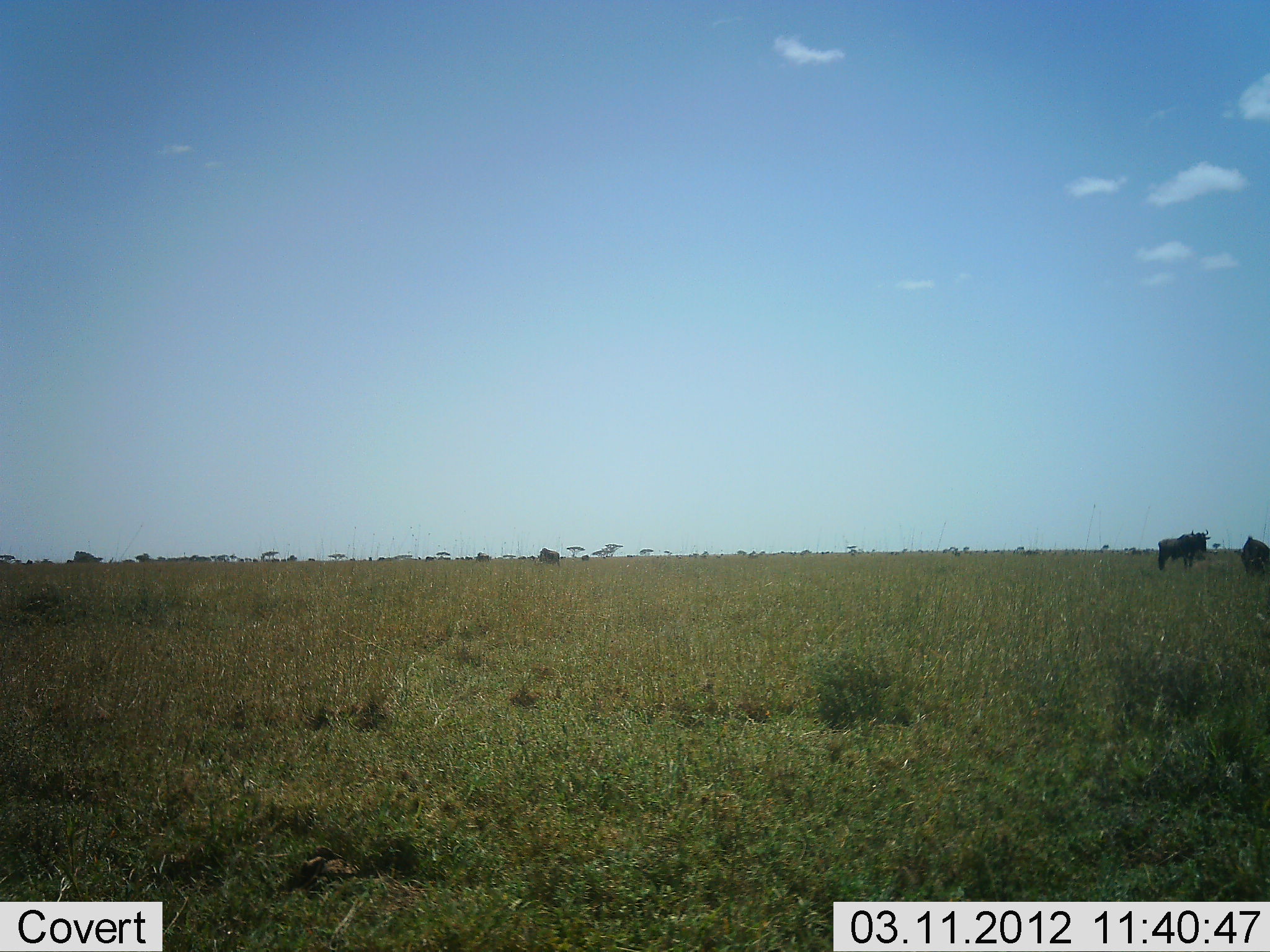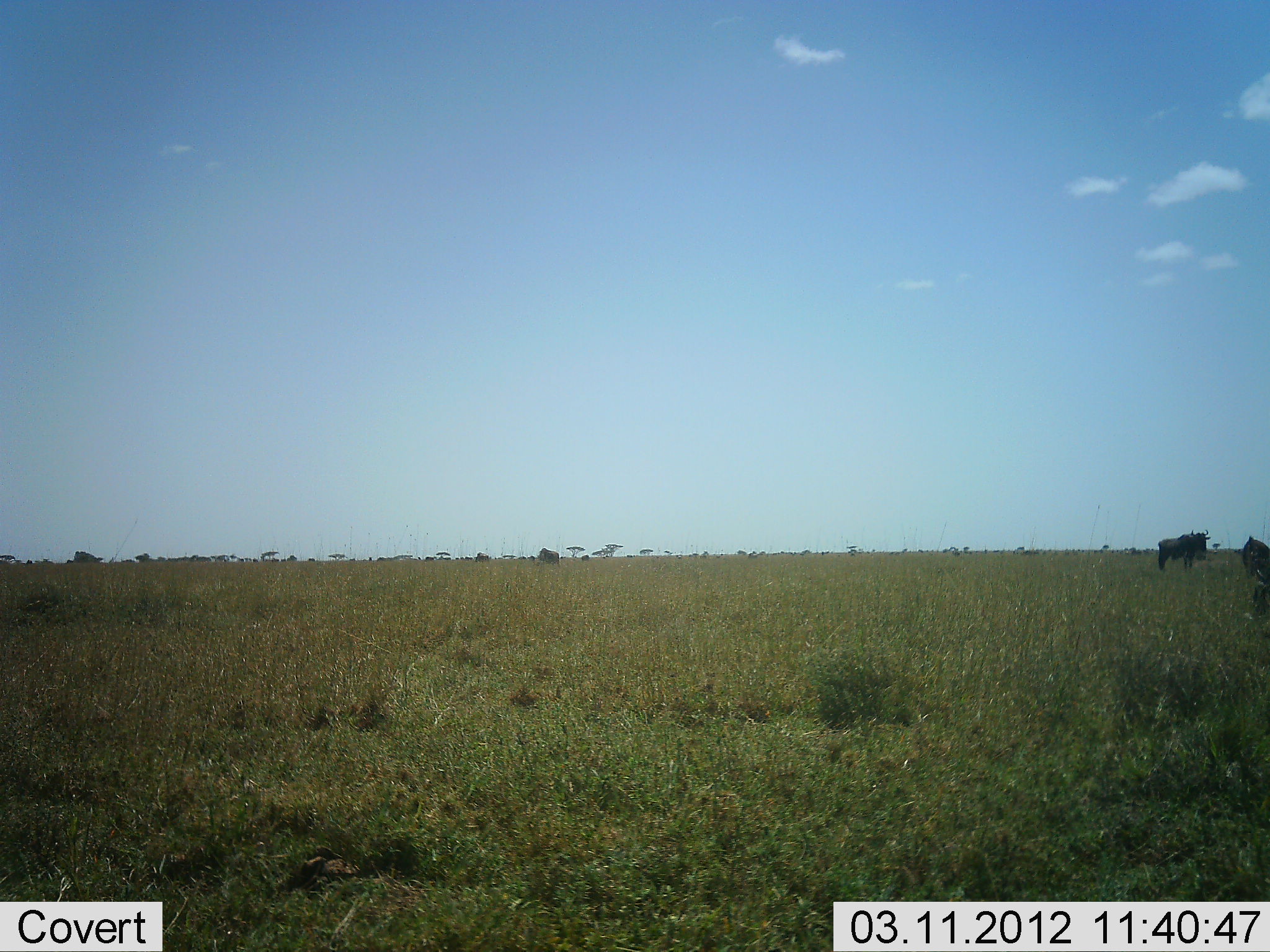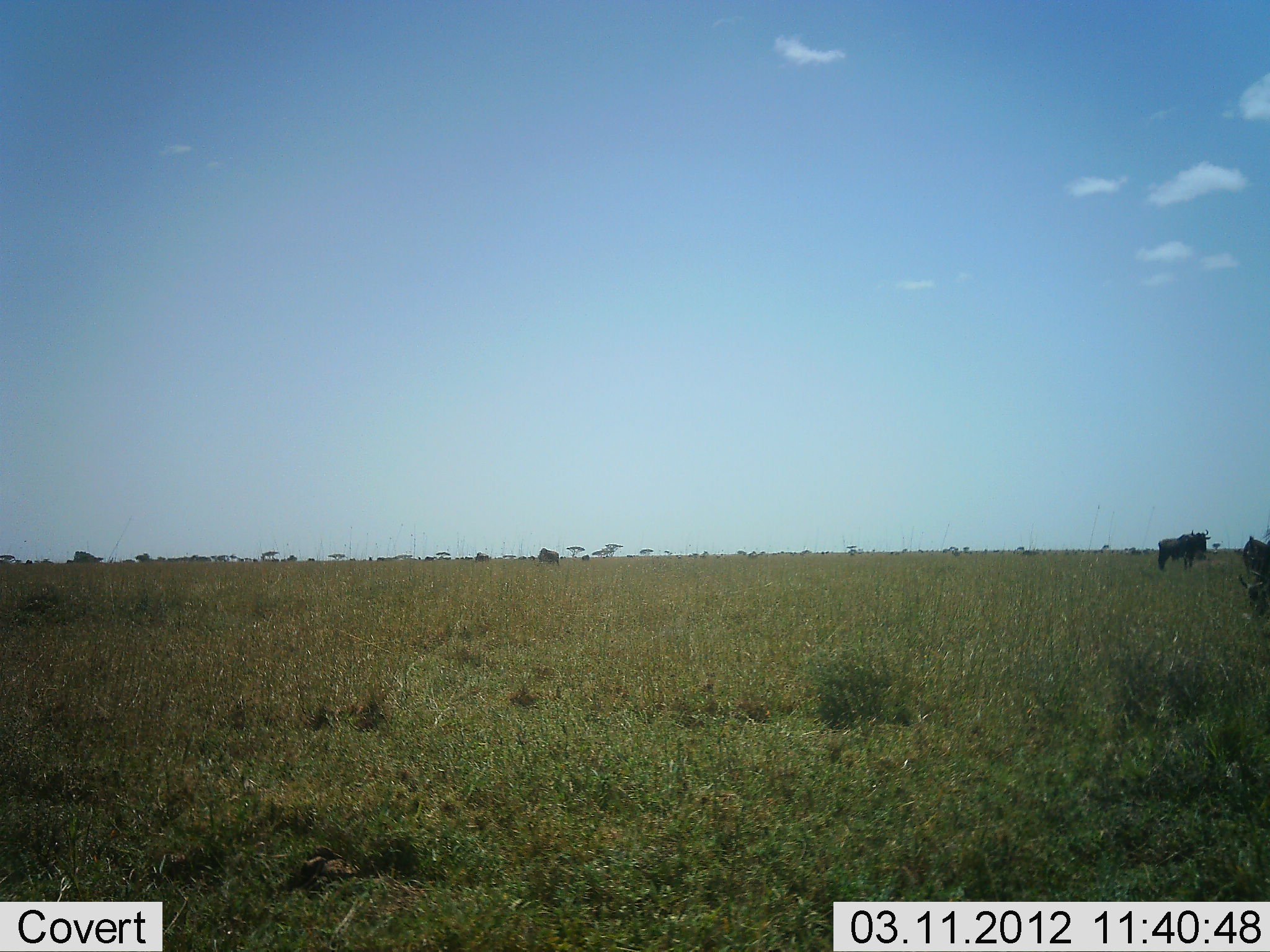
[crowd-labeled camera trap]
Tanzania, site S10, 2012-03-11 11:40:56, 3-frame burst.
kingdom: Animalia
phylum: Chordata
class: Mammalia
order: Artiodactyla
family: Bovidae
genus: Connochaetes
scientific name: Connochaetes taurinus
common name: blue wildebeest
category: wildebeest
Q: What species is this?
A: Wildebeest (blue wildebeest) (Connochaetes taurinus).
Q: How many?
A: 3.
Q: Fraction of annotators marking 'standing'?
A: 96%.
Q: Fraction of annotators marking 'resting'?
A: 0%.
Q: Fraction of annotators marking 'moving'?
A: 9%.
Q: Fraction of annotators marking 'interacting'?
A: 0%.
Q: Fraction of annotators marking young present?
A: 0%.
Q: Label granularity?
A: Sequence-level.